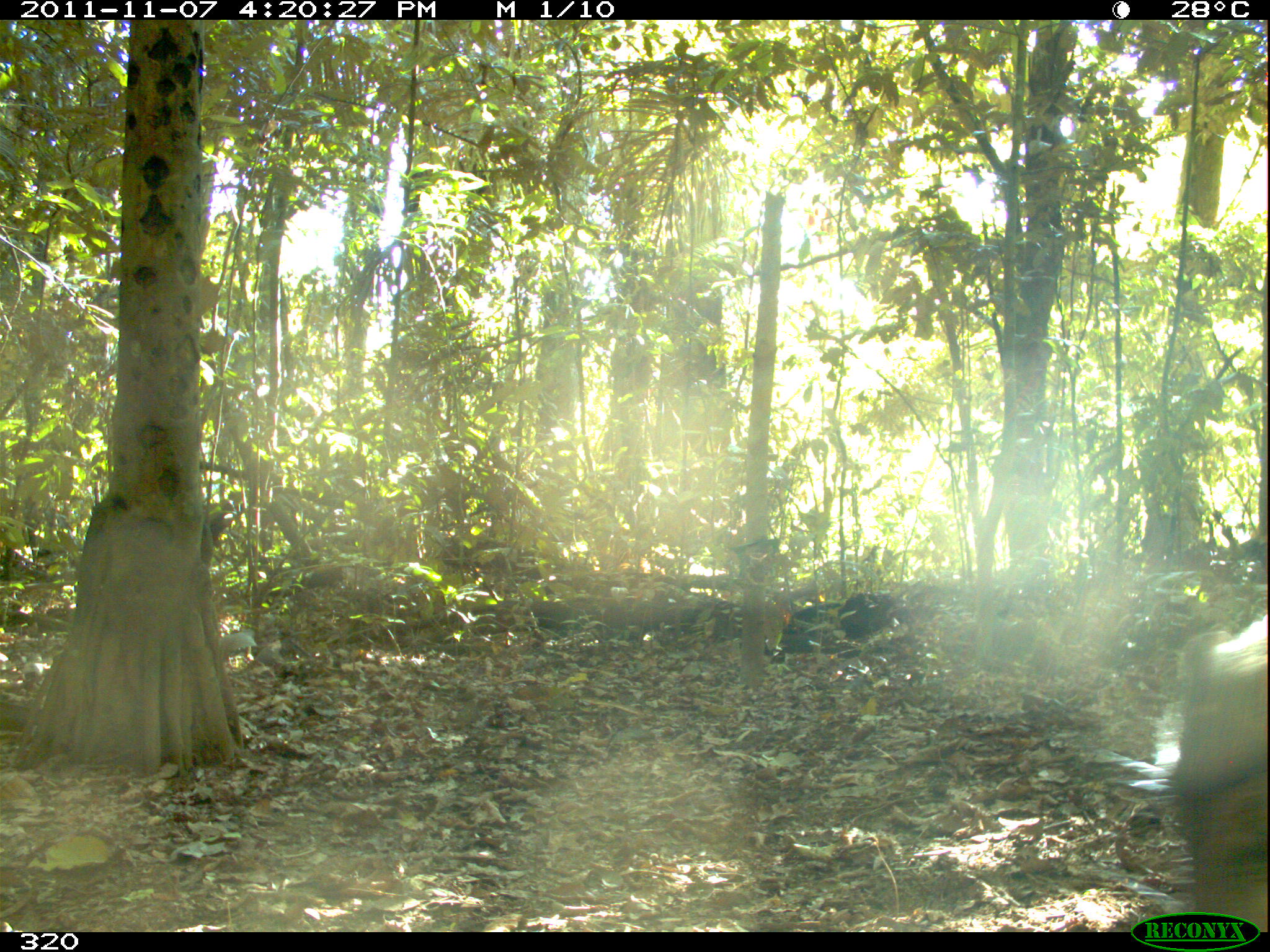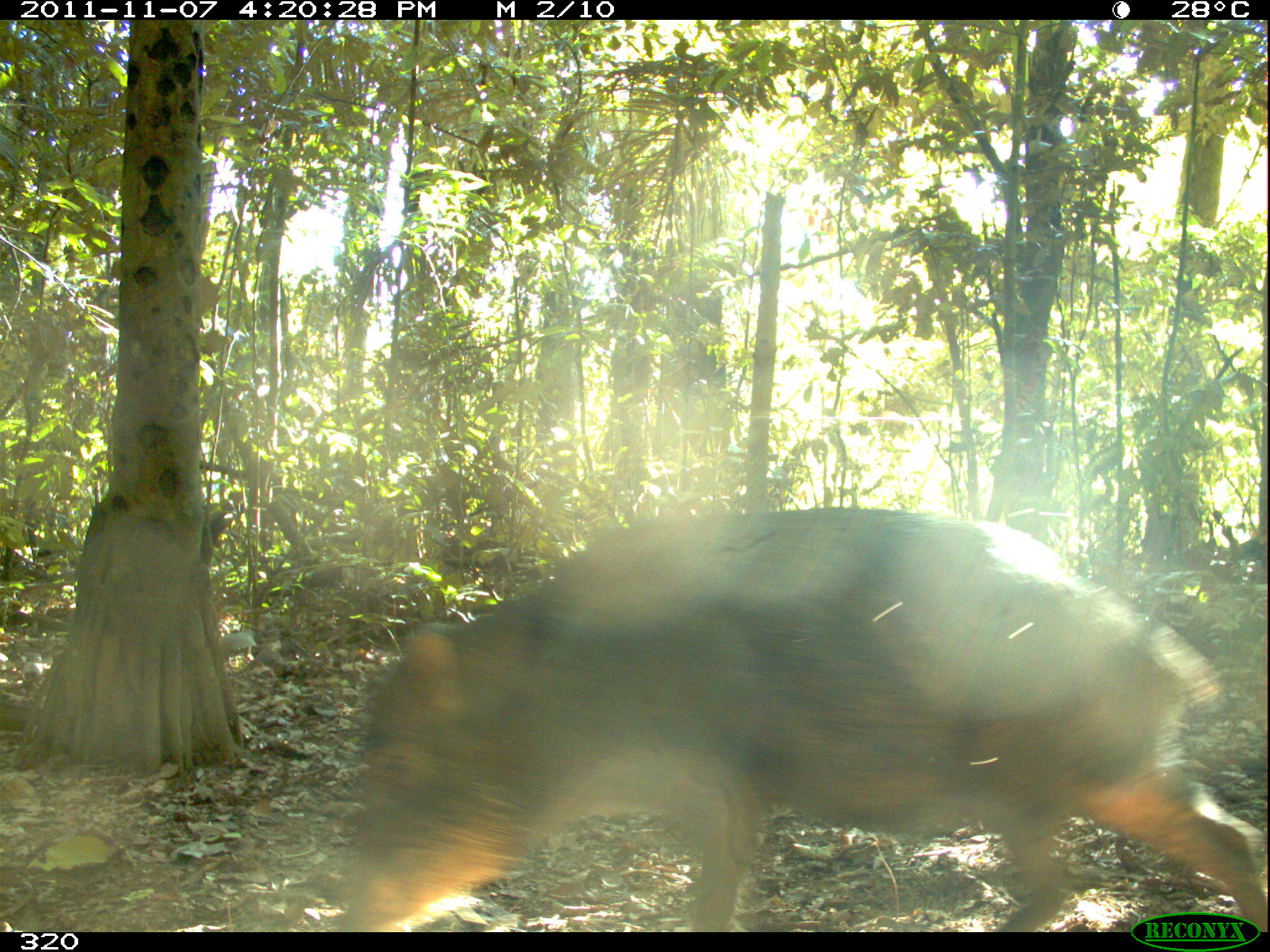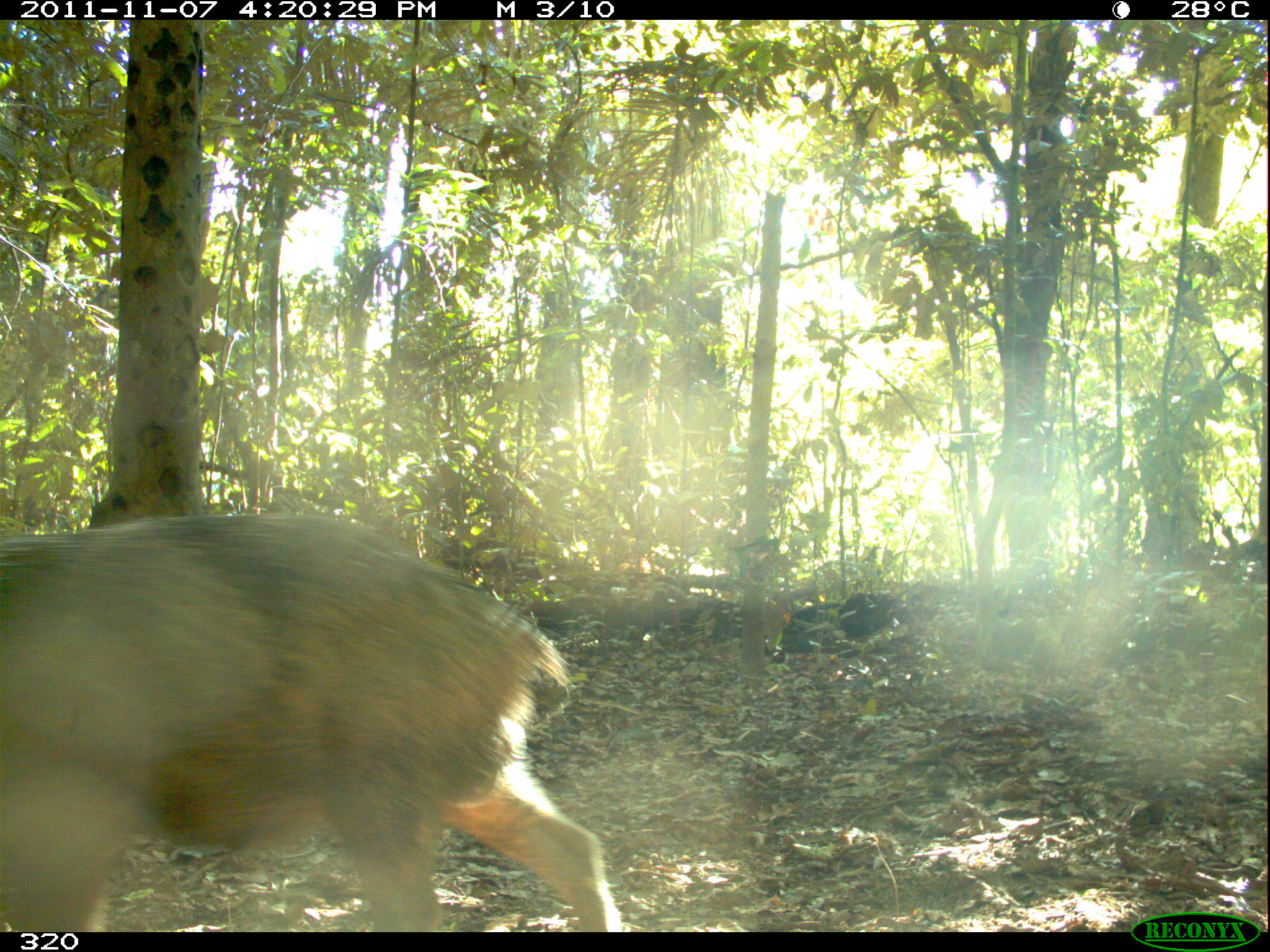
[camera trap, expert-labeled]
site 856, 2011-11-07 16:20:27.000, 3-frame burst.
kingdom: Animalia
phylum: Chordata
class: Mammalia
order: Artiodactyla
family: Tayassuidae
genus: Tayassu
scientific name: Tayassu pecari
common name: white-lipped peccary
Tayassu pecari (white-lipped peccary).